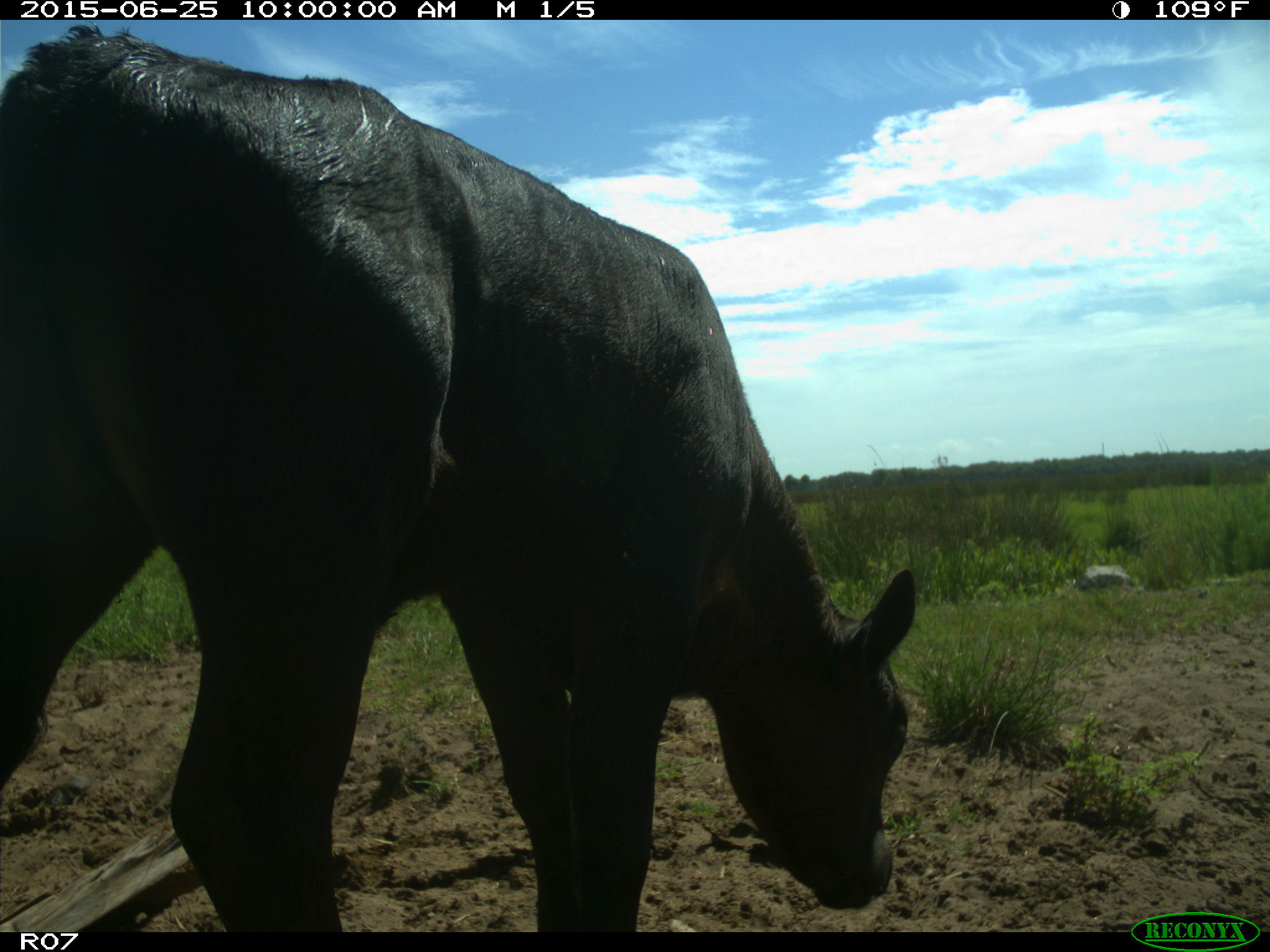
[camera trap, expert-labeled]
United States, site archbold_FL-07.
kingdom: Animalia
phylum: Chordata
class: Mammalia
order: Artiodactyla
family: Bovidae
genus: Bos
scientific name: Bos taurus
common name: domestic cow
Bos taurus (domestic cow).